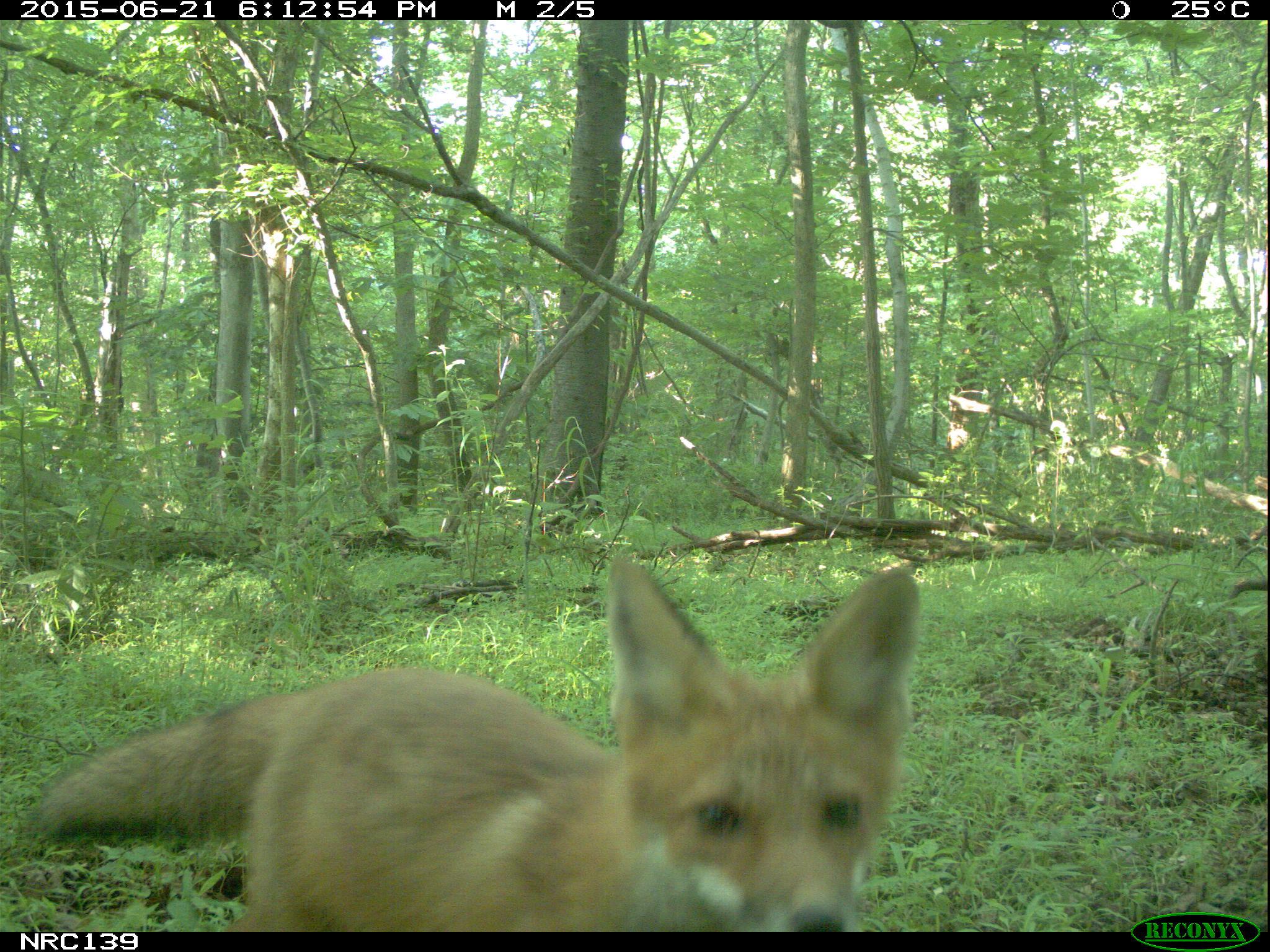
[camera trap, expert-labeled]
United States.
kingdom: Animalia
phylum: Chordata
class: Mammalia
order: Carnivora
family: Canidae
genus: Vulpes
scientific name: Vulpes vulpes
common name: red fox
Red Fox (Vulpes vulpes).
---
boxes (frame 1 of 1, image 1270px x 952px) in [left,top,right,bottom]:
Red Fox: [20,553,943,930]